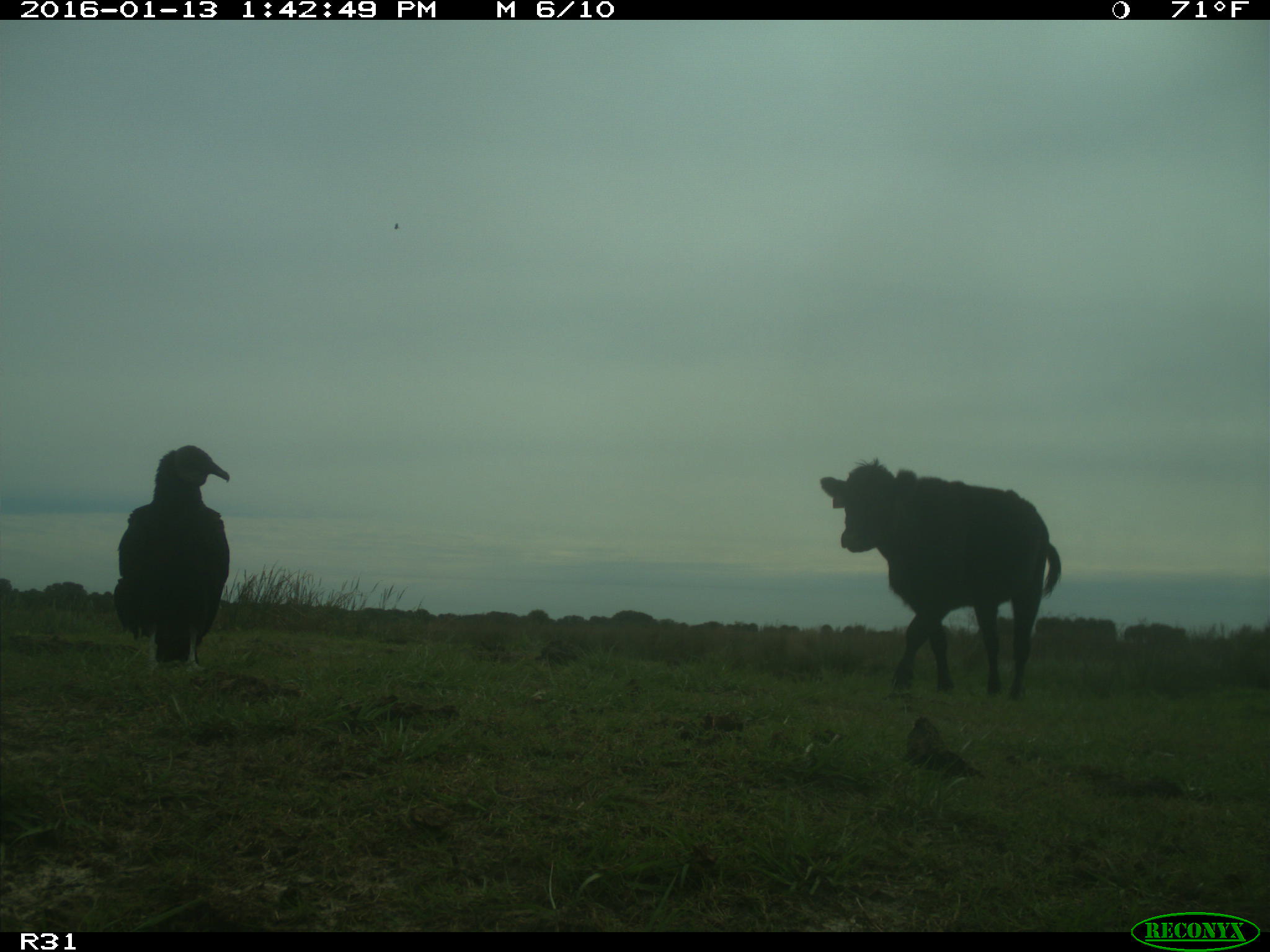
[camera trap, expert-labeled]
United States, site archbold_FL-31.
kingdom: Animalia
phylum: Chordata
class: Mammalia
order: Artiodactyla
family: Bovidae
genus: Bos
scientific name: Bos taurus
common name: domestic cow